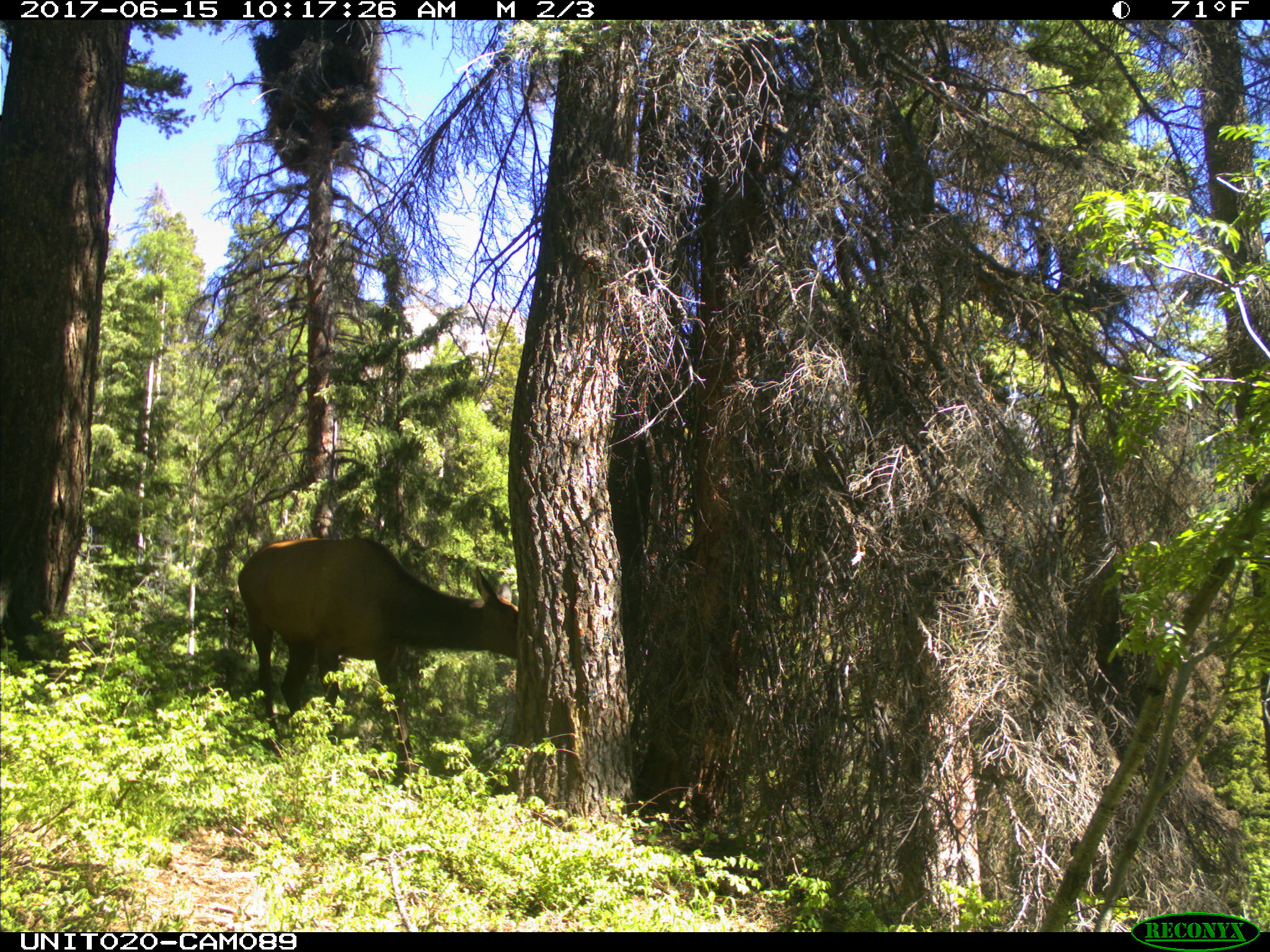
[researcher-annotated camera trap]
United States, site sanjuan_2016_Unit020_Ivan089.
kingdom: Animalia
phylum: Chordata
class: Mammalia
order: Artiodactyla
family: Cervidae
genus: Cervus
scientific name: Cervus elaphus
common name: red deer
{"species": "Cervus elaphus (red deer)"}